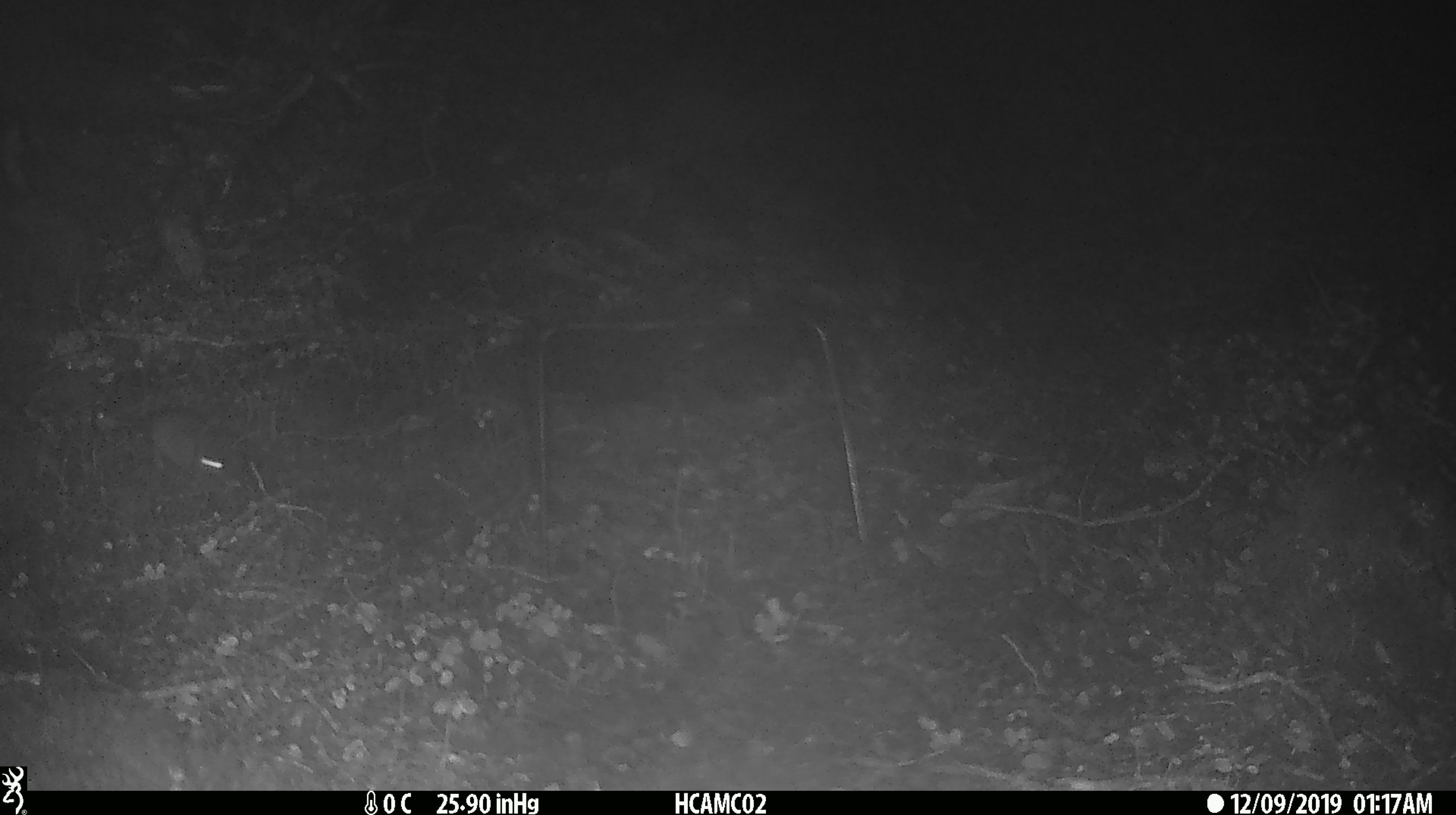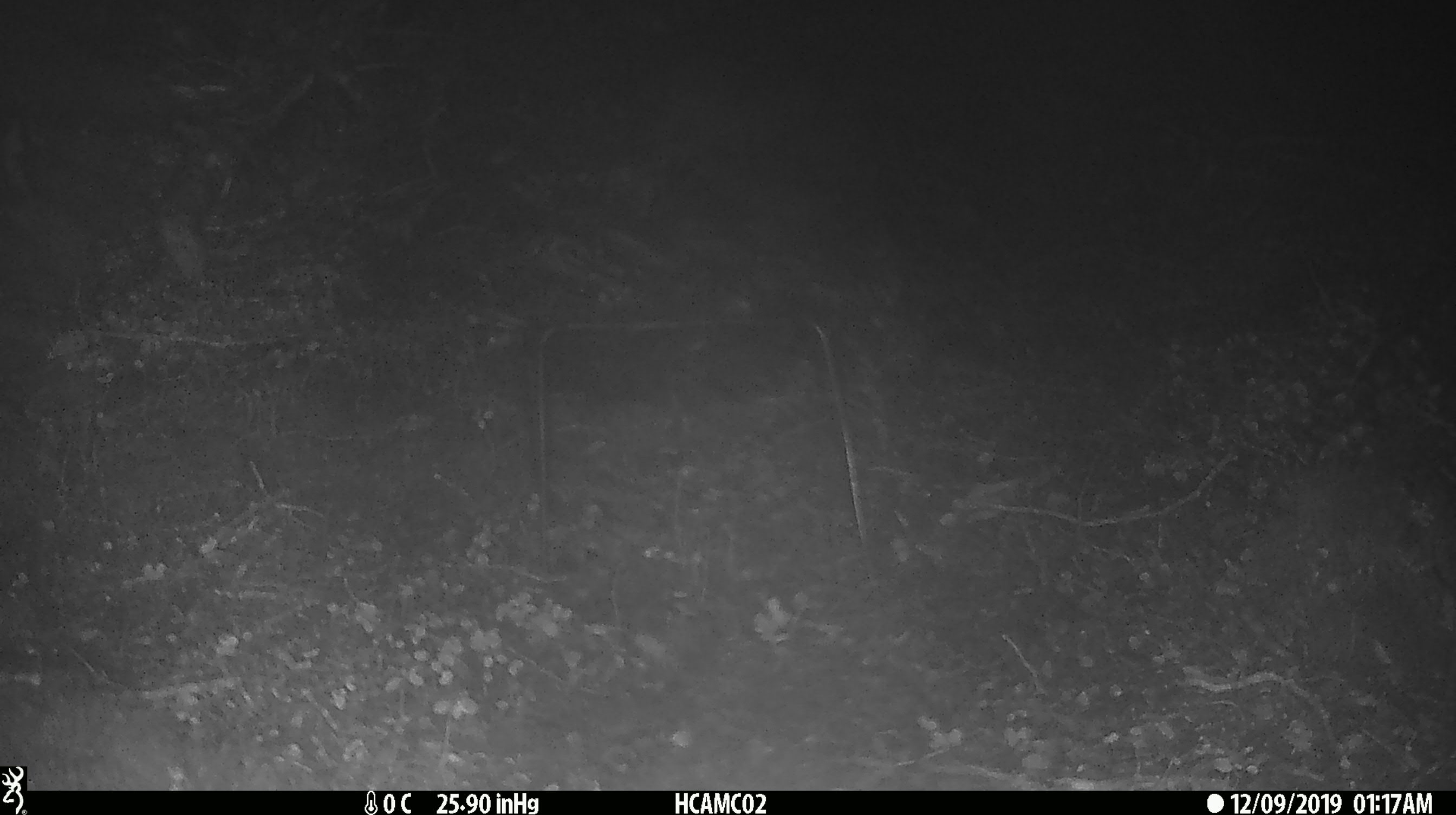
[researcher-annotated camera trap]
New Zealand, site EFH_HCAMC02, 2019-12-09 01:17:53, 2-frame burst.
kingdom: Animalia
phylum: Chordata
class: Mammalia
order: Rodentia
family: Muridae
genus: Mus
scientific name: Mus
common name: mouse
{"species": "mouse (Mus)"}